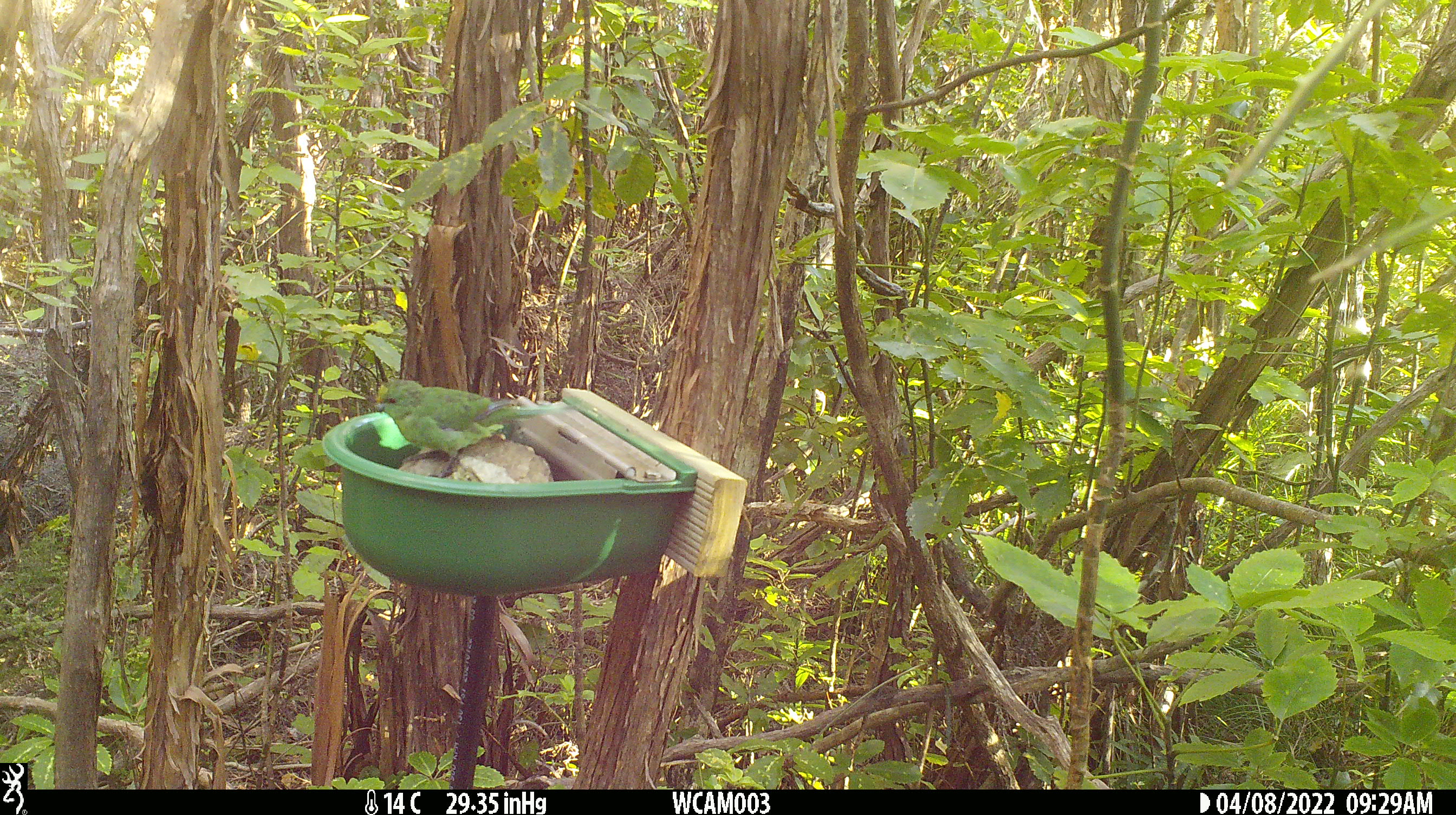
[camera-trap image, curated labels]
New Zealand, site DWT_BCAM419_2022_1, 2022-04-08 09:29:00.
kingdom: Animalia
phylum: Chordata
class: Aves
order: Psittaciformes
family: Psittaculidae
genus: Cyanoramphus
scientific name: Cyanoramphus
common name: parakeet